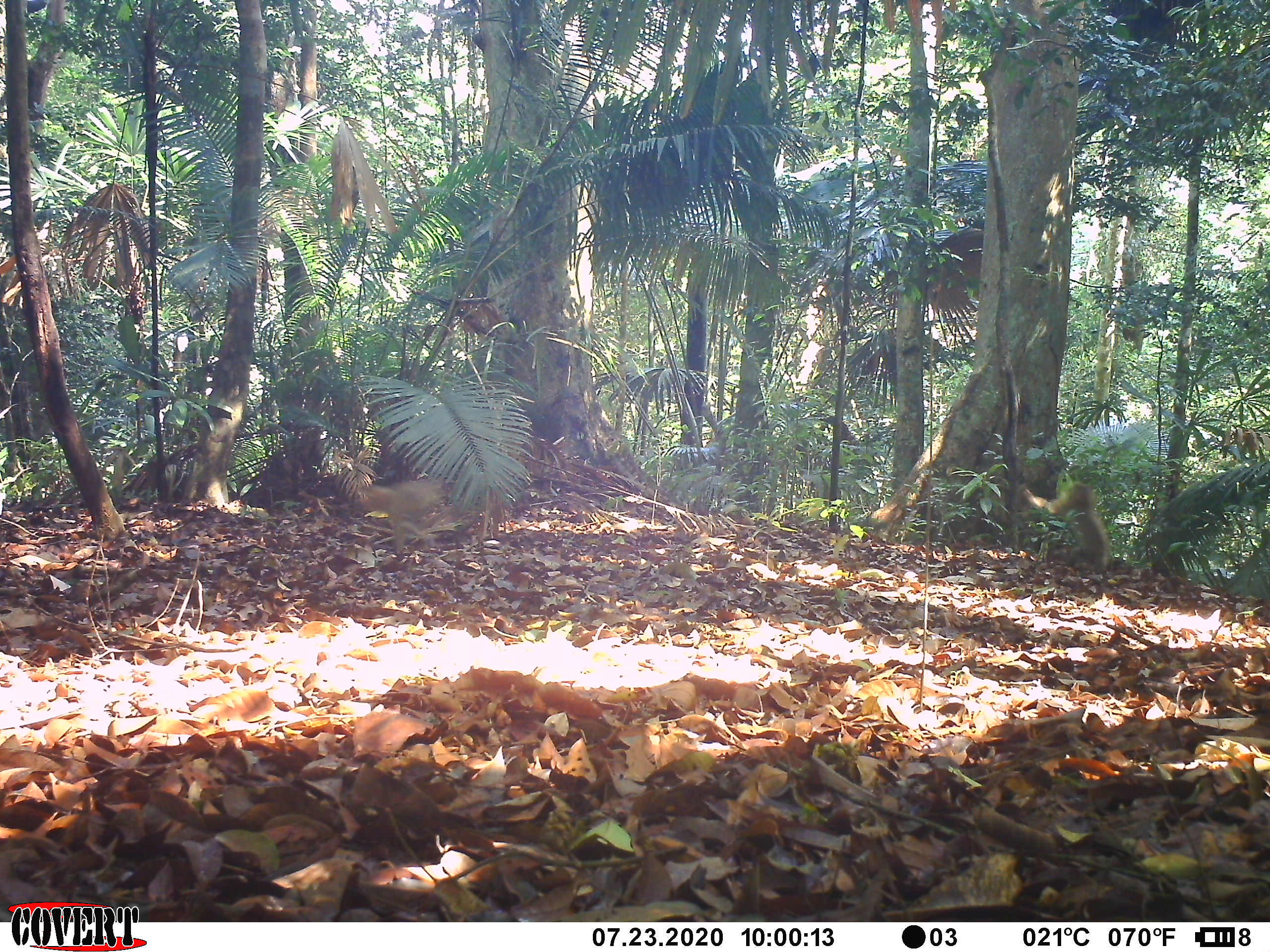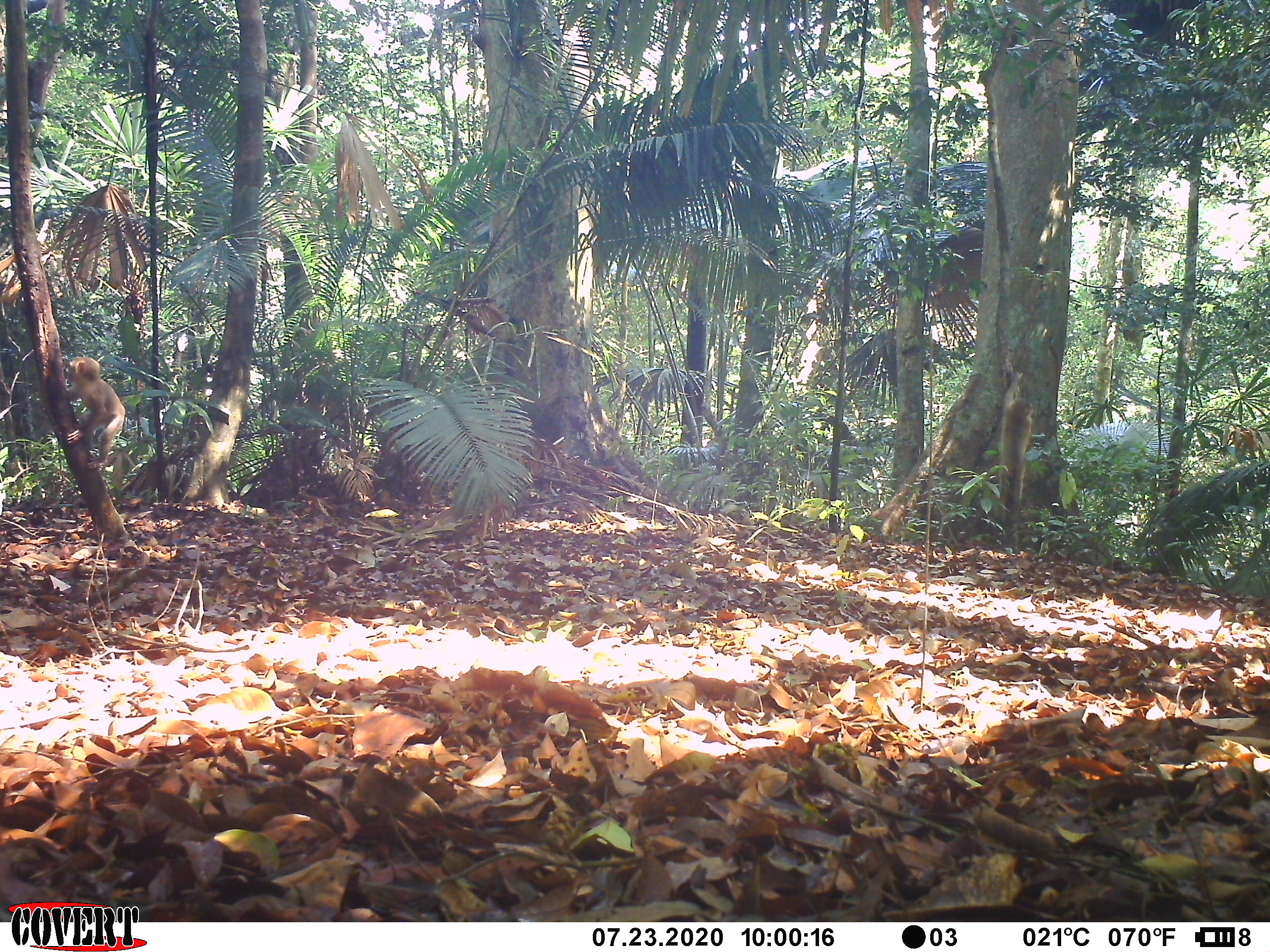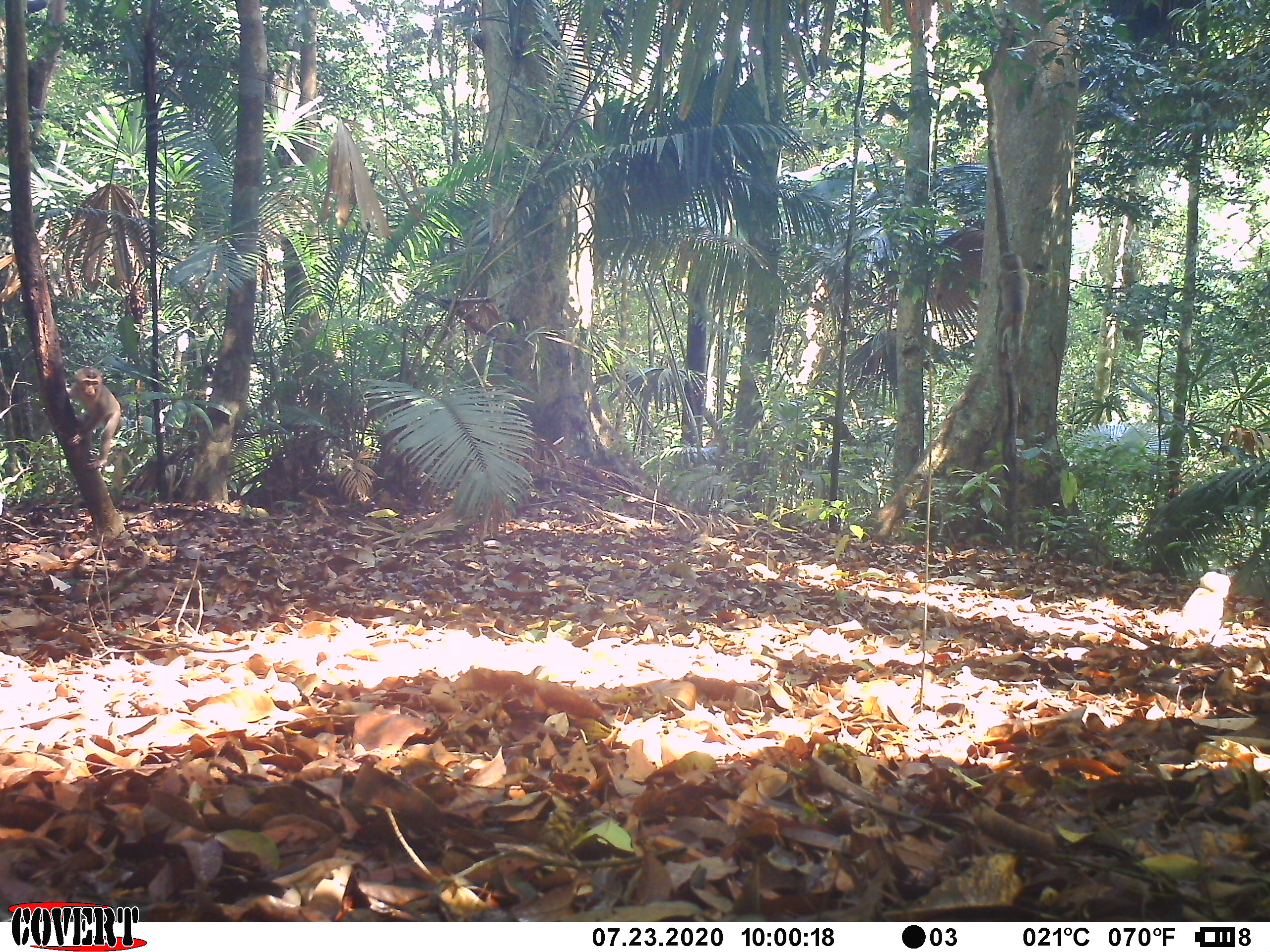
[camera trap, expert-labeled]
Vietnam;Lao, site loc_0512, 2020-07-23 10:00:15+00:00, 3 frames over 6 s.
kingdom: Animalia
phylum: Chordata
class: Mammalia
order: Primates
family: Cercopithecidae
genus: Macaca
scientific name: Macaca nemestrina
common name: pig-tailed macaque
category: pig tailed macaque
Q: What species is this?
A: Pig tailed macaque (pig-tailed macaque) (Macaca nemestrina).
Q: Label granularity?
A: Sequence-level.